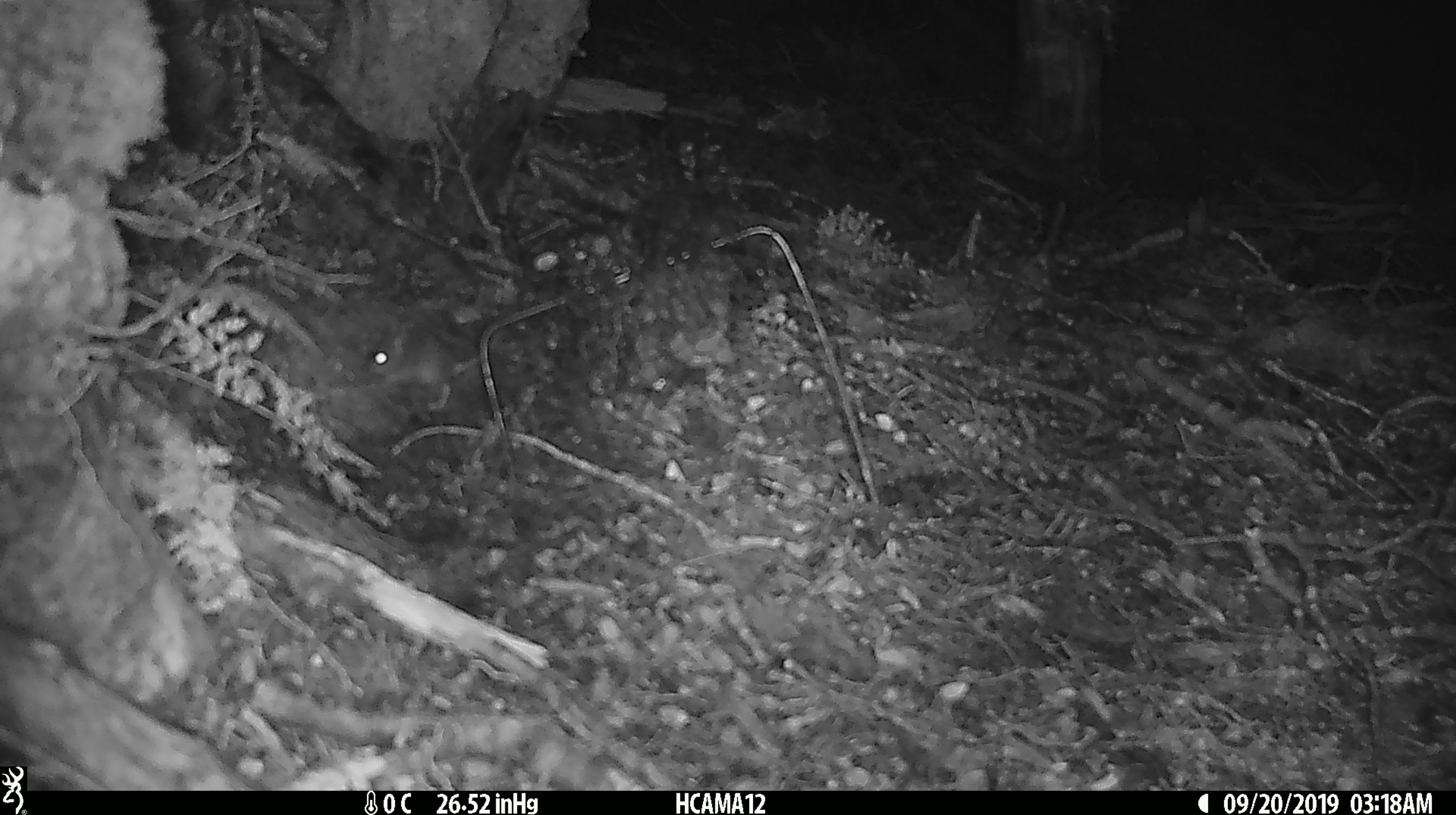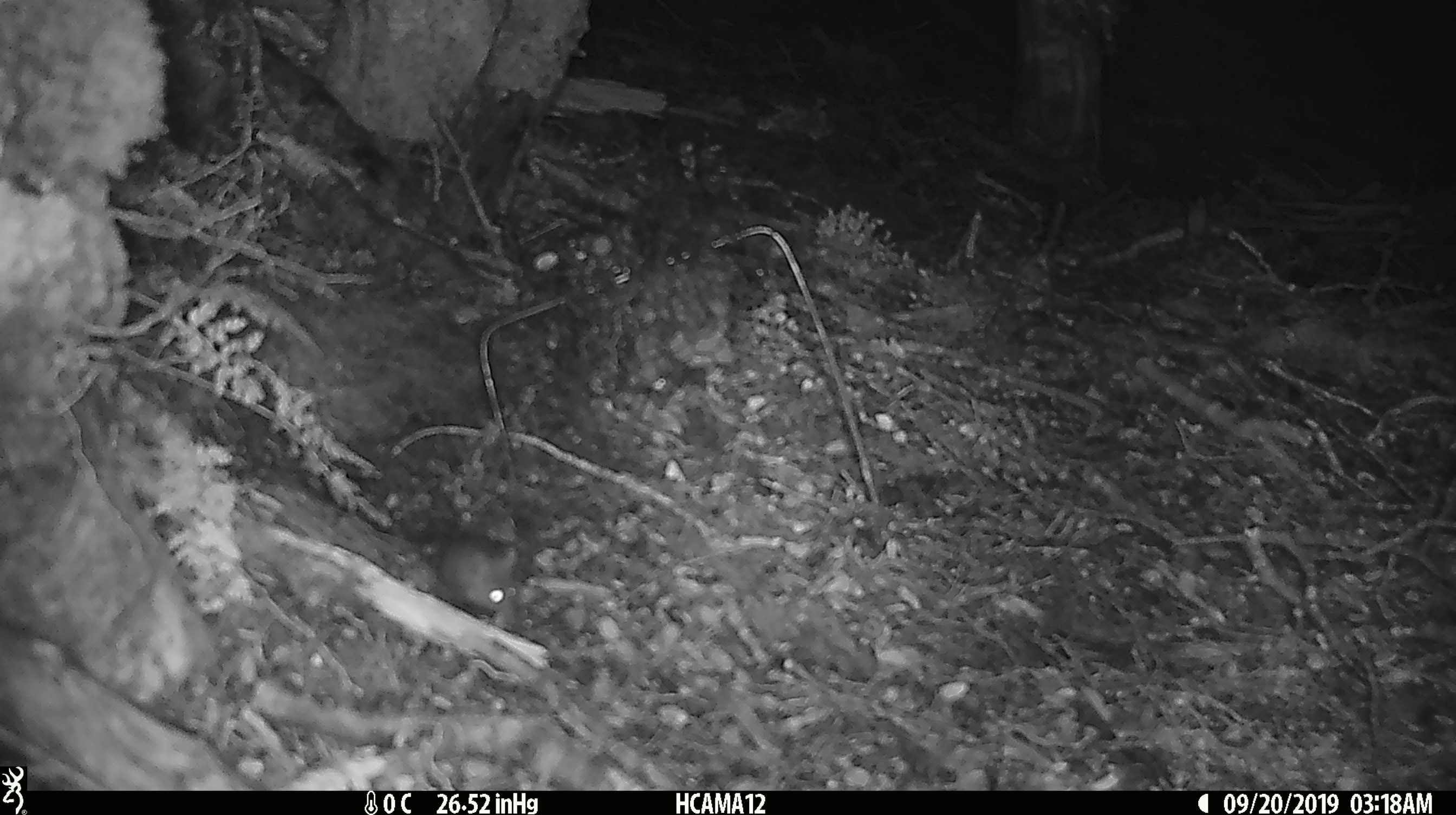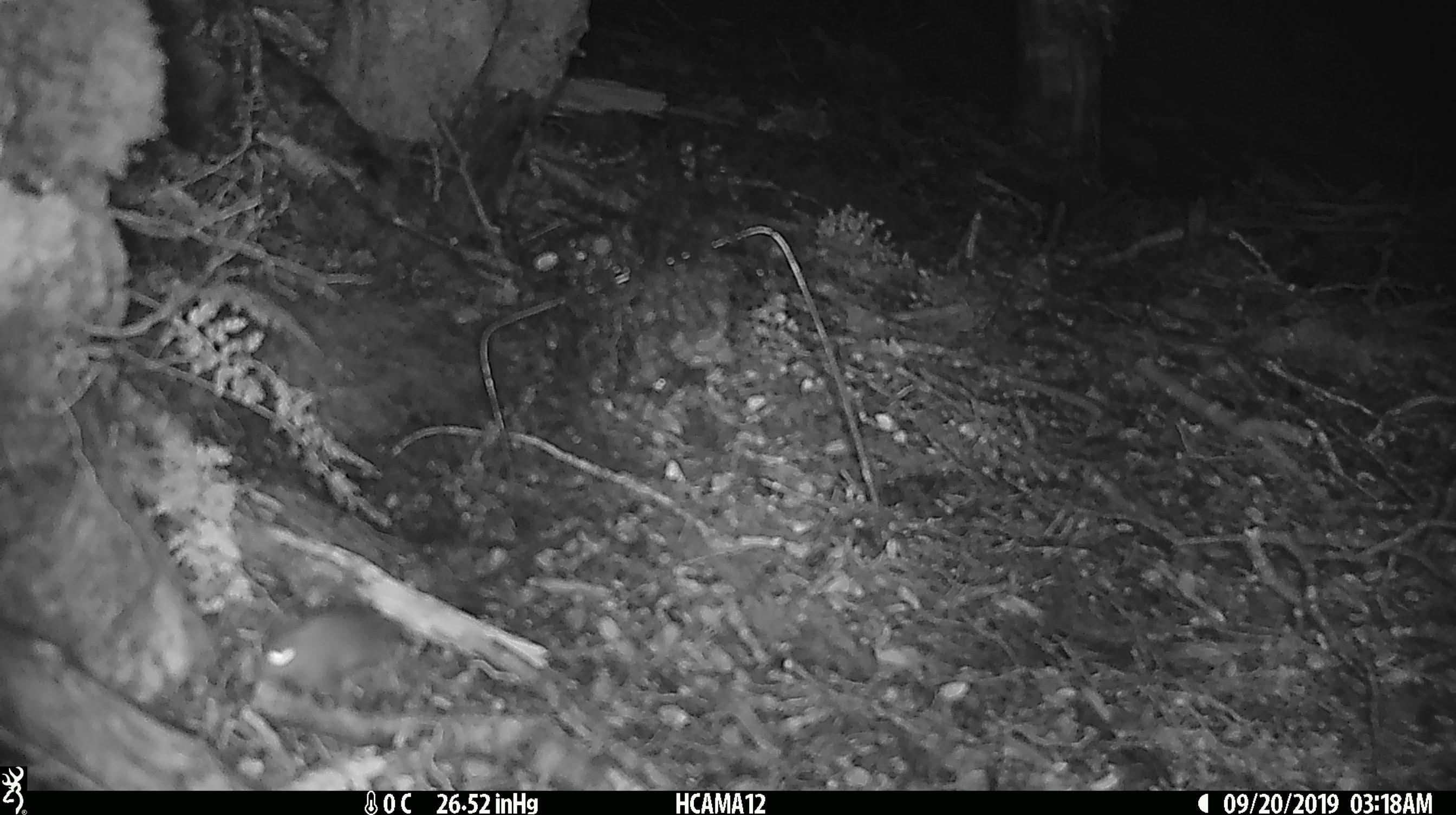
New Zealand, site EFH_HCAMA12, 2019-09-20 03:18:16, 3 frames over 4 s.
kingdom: Animalia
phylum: Chordata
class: Mammalia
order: Rodentia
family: Muridae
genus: Mus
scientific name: Mus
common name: mouse